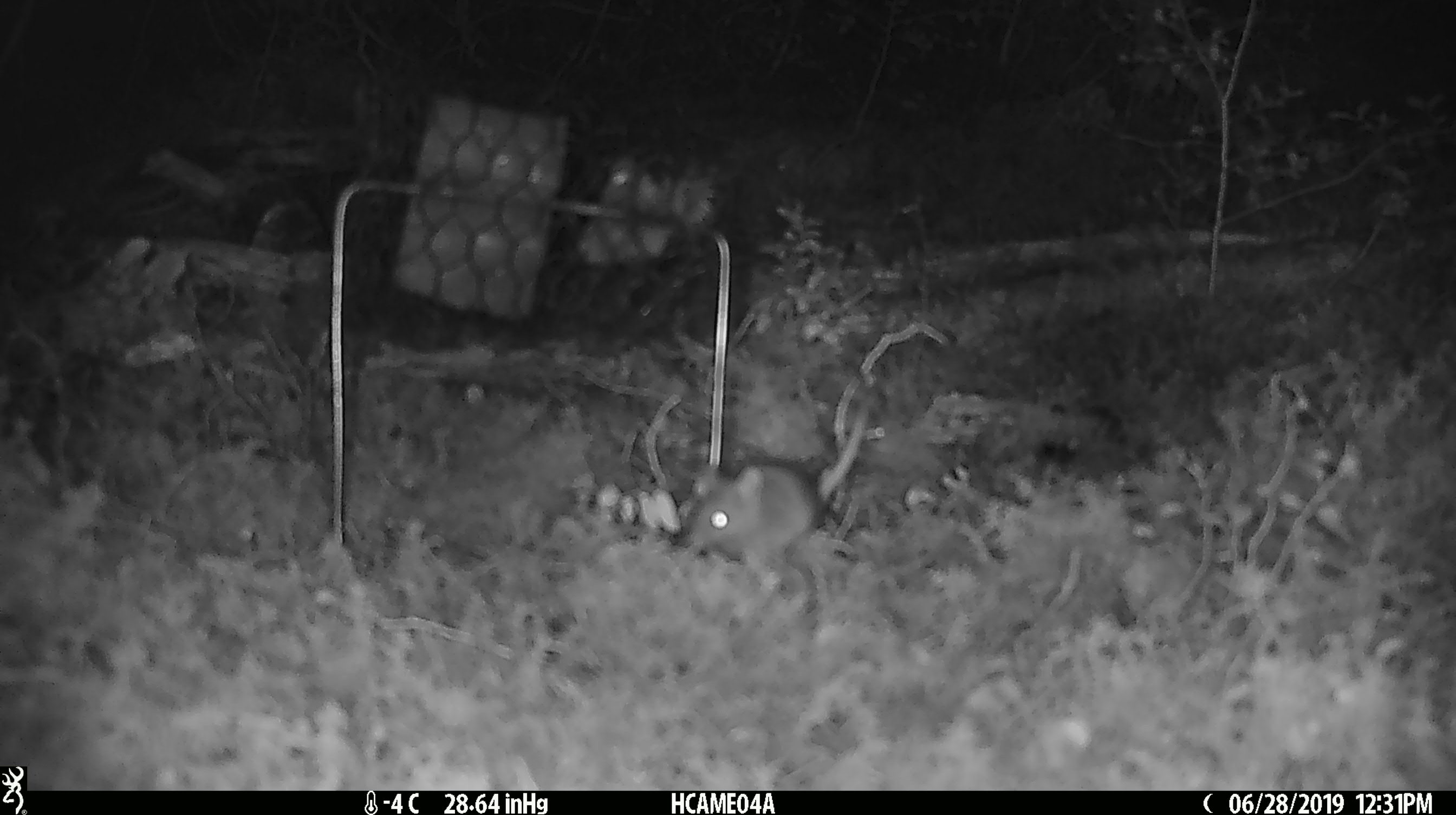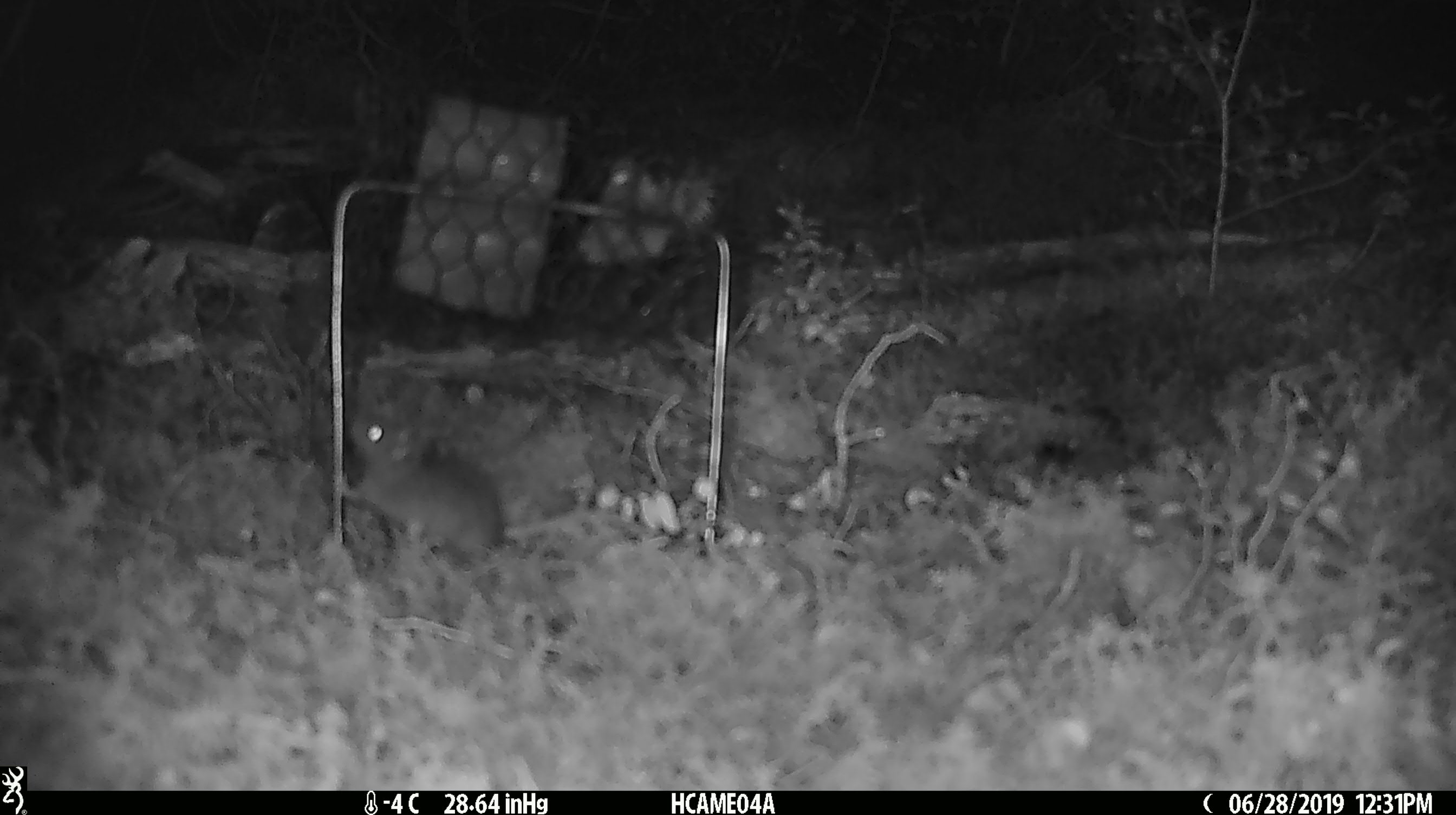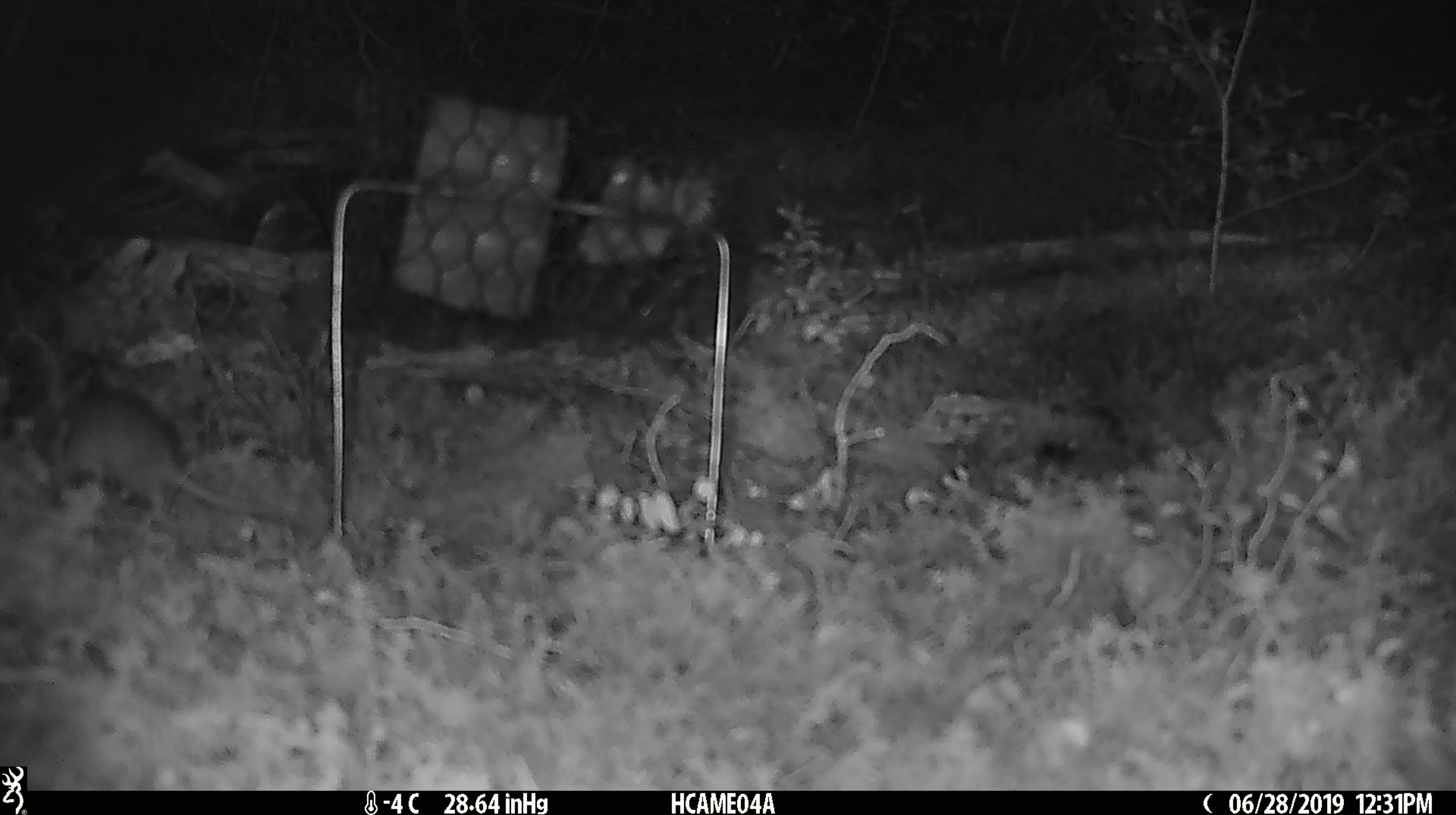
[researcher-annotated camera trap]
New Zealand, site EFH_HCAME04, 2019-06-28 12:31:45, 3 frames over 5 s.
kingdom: Animalia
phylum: Chordata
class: Mammalia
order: Rodentia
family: Muridae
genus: Mus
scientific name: Mus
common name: mouse